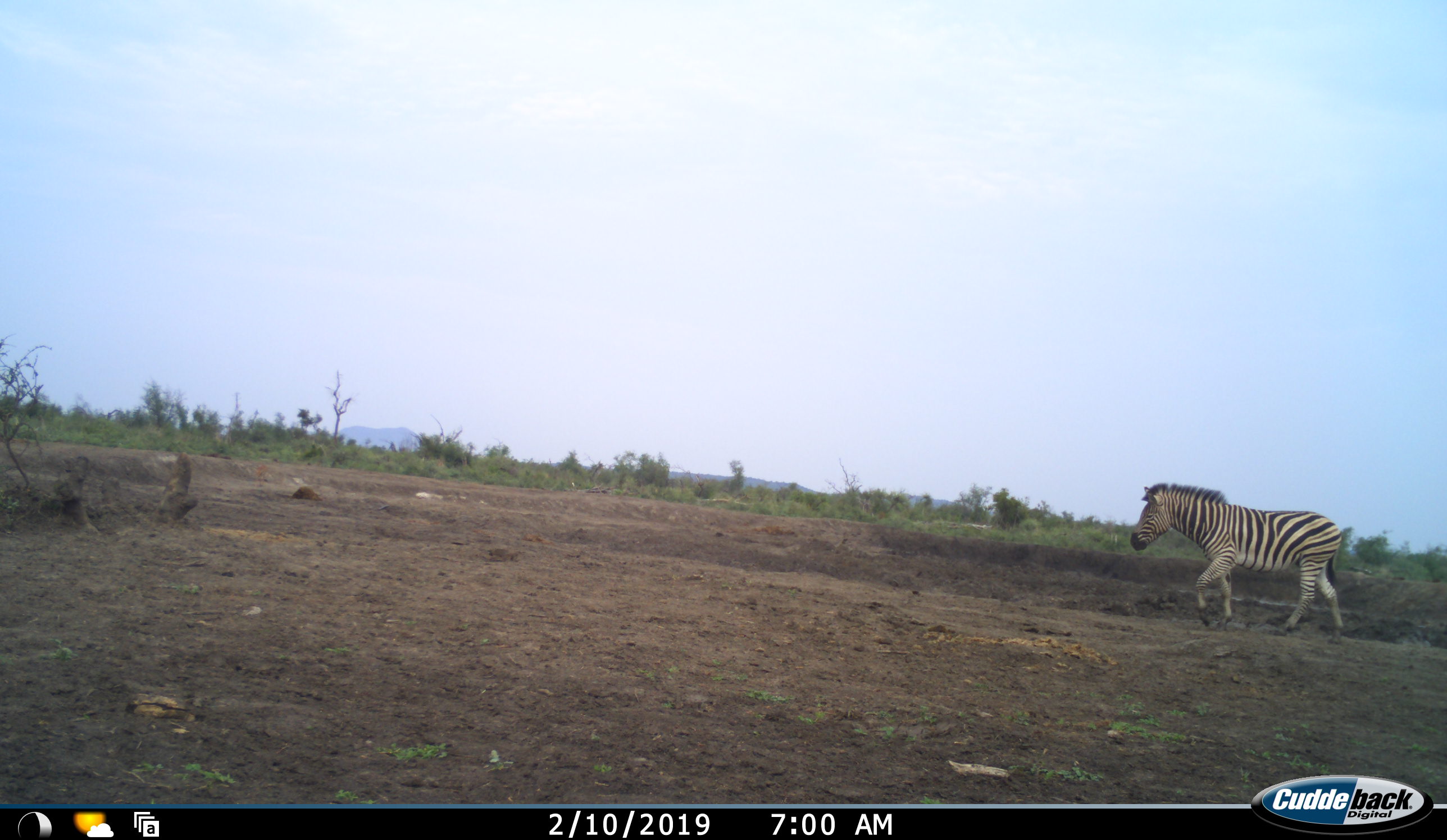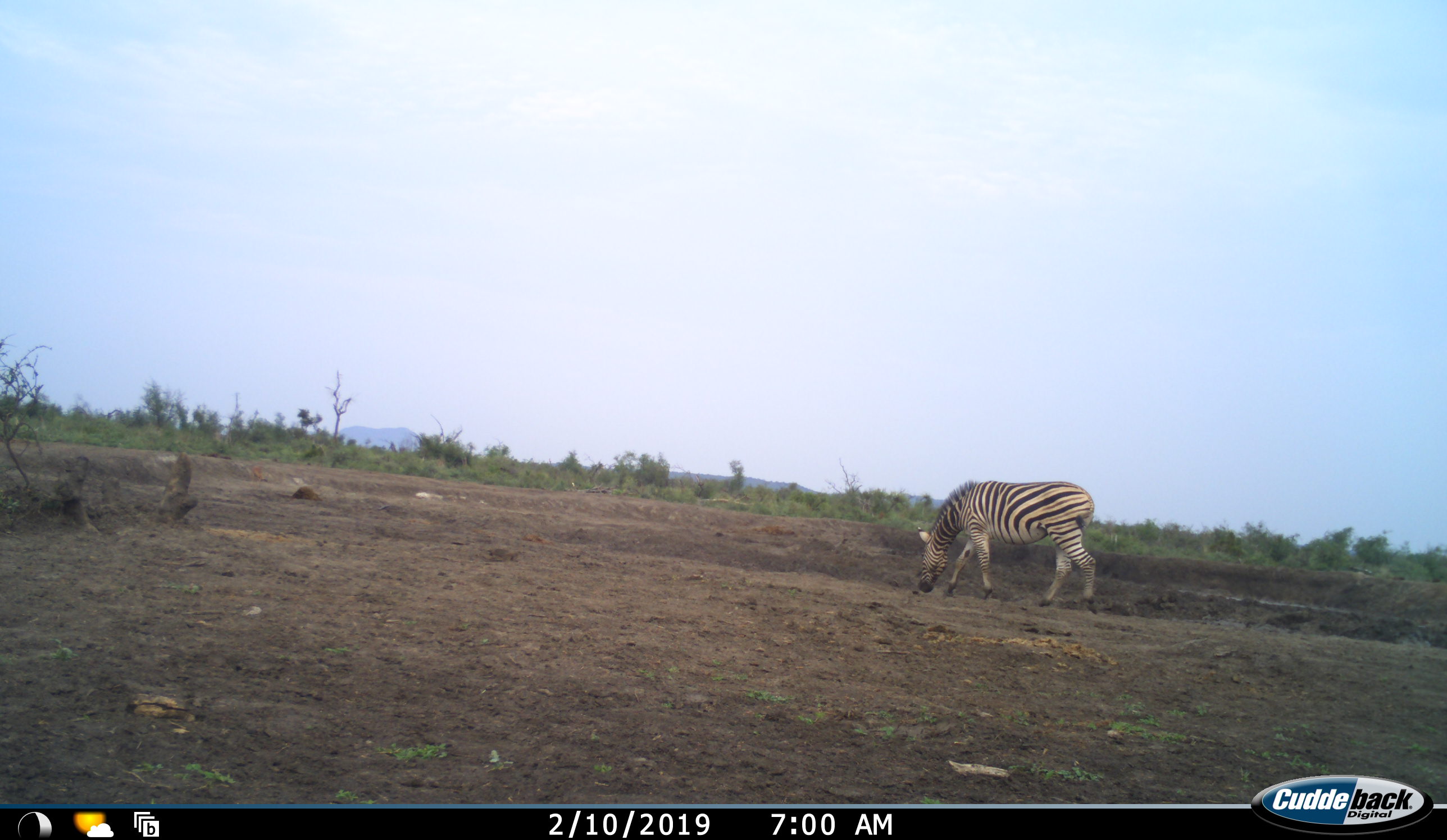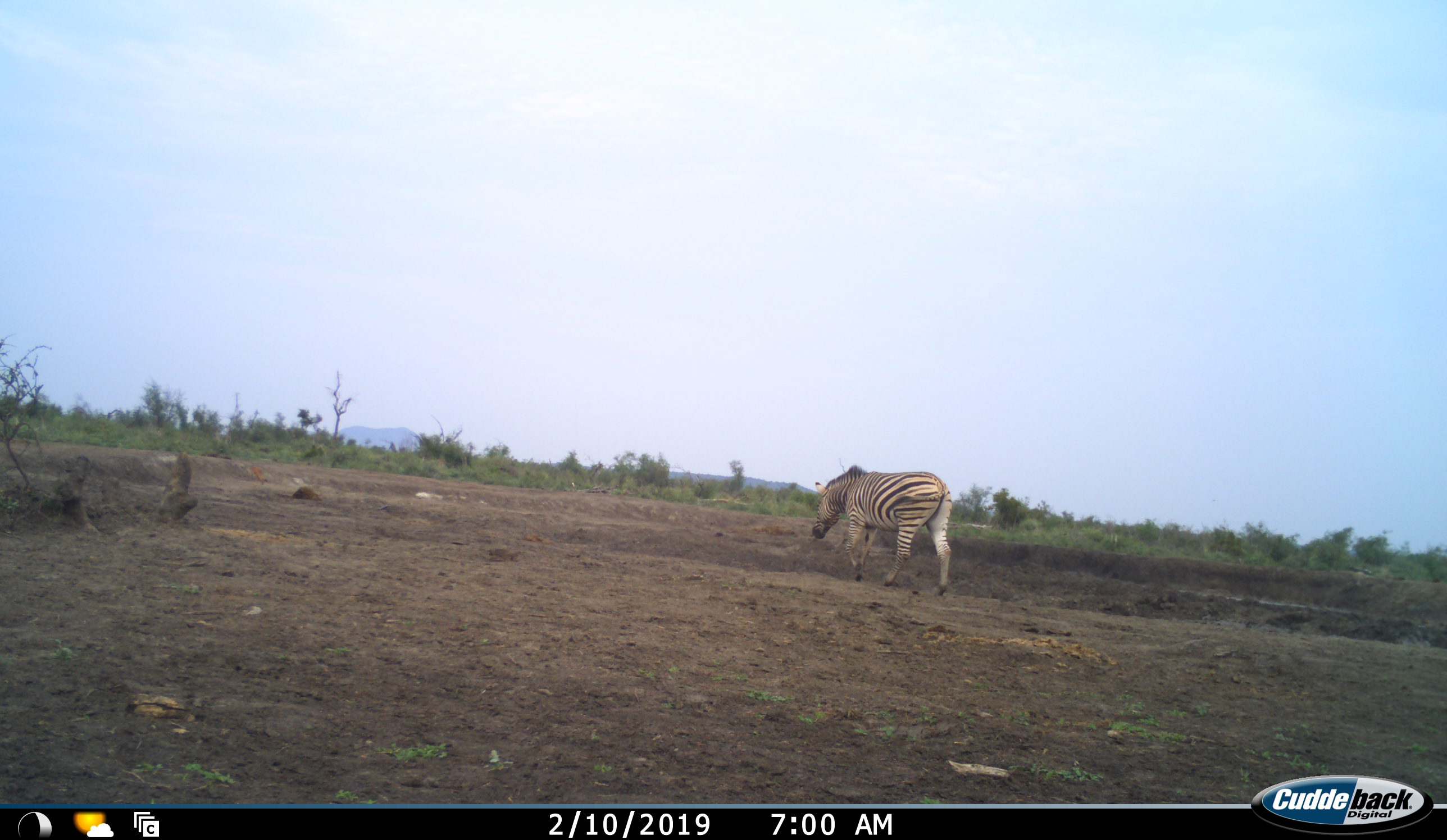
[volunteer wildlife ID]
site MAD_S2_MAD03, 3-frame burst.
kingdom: Animalia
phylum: Chordata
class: Mammalia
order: Perissodactyla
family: Equidae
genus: Equus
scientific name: Equus quagga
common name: plains zebra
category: zebraplains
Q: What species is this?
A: Zebraplains (plains zebra) (Equus quagga).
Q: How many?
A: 1.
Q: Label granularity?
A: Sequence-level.